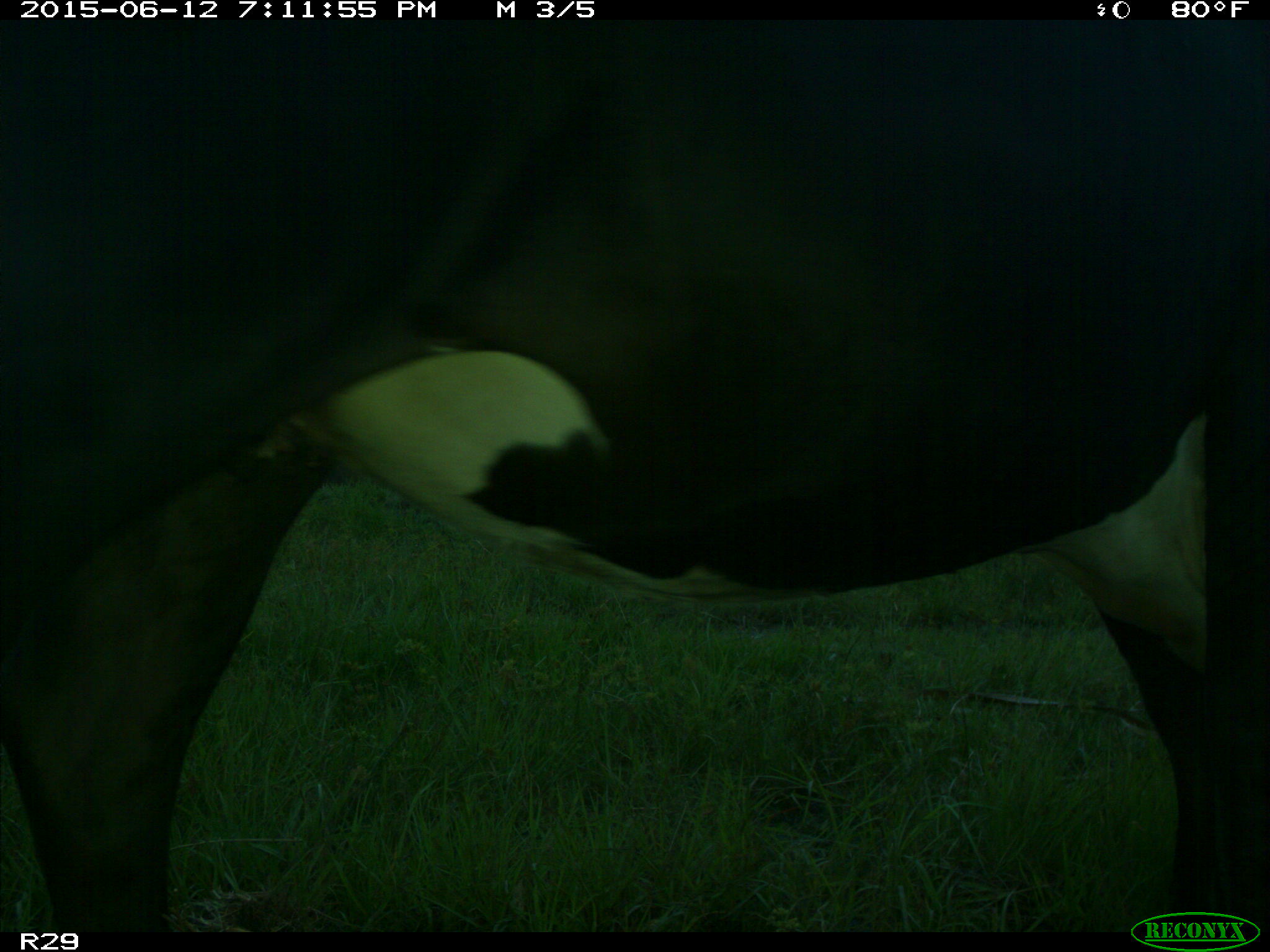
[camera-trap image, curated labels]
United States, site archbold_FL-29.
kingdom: Animalia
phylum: Chordata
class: Mammalia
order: Artiodactyla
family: Bovidae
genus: Bos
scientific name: Bos taurus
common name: domestic cow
Bos taurus (domestic cow).